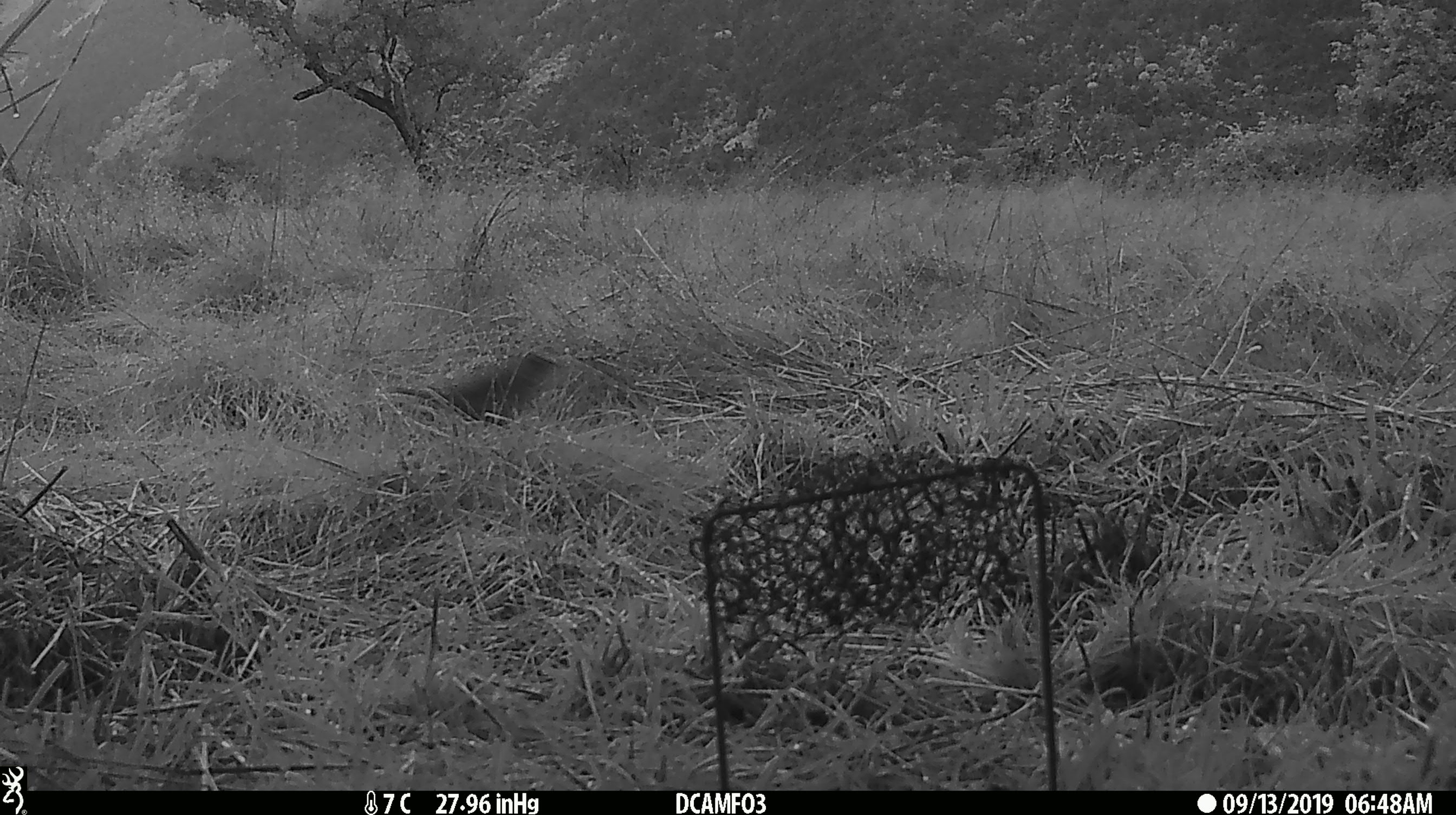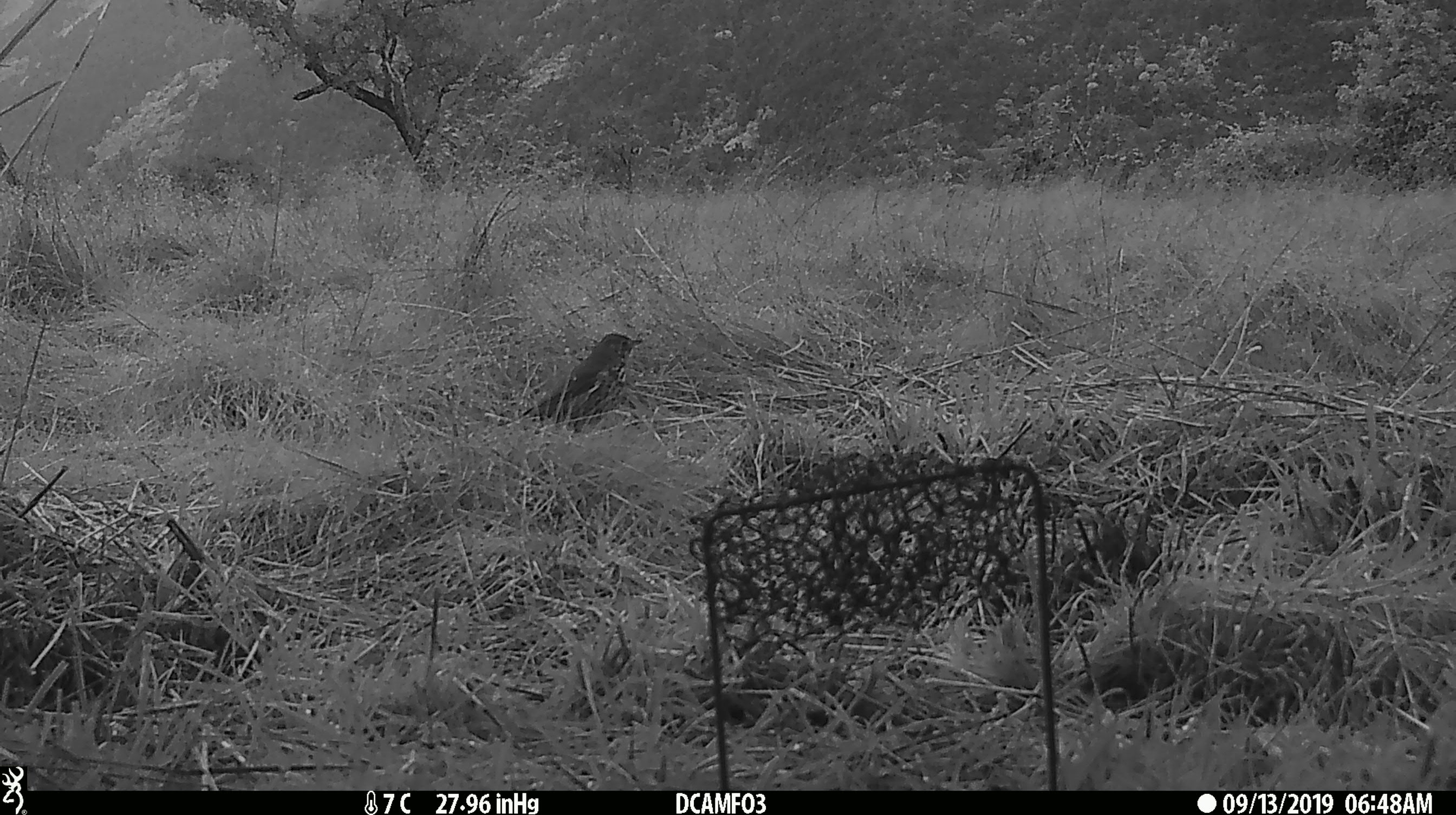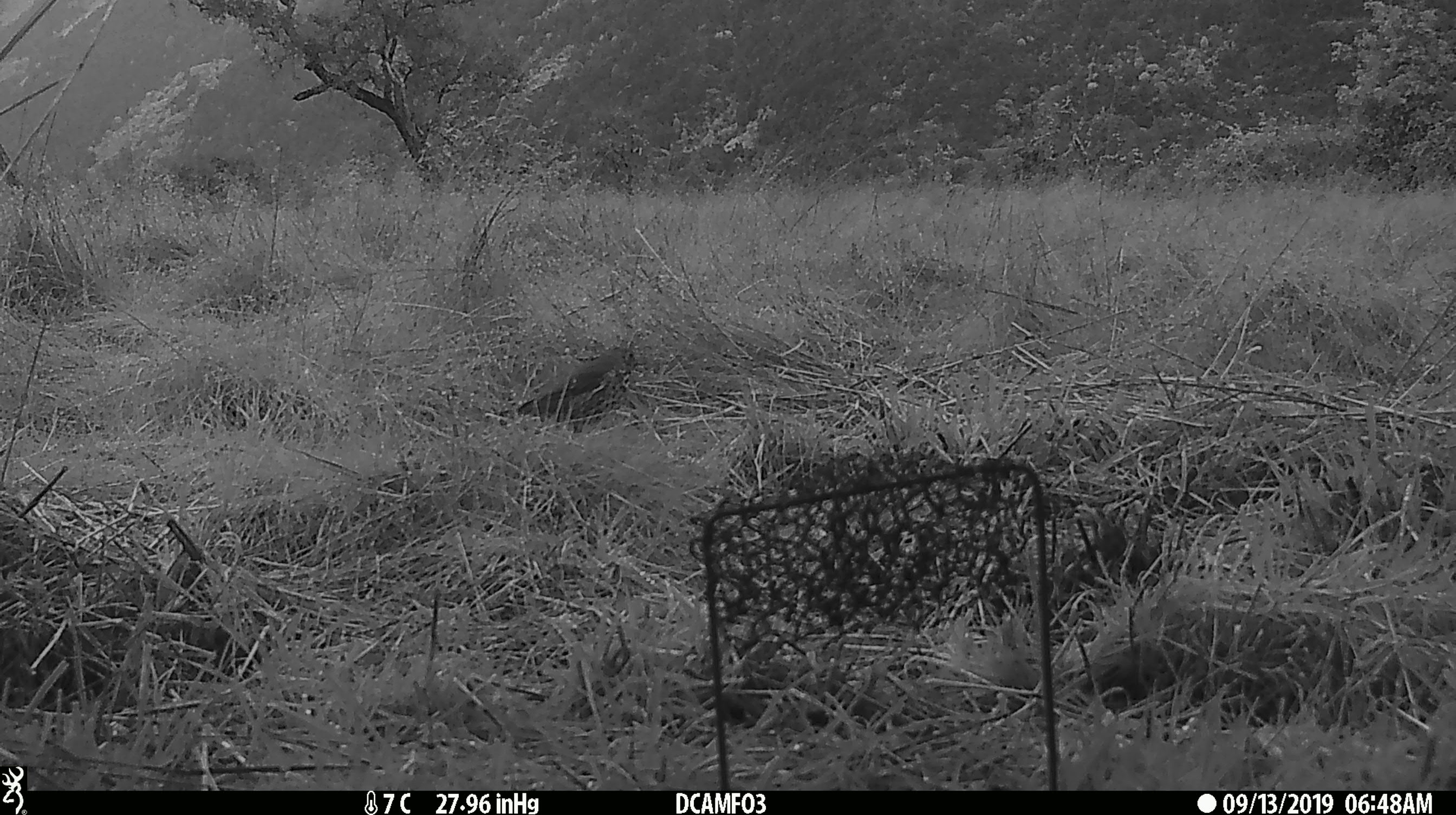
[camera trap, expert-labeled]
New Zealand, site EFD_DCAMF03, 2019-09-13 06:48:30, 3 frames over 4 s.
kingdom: Animalia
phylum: Chordata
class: Aves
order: Passeriformes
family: Turdidae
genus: Turdus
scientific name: Turdus philomelos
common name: song thrush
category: thrush